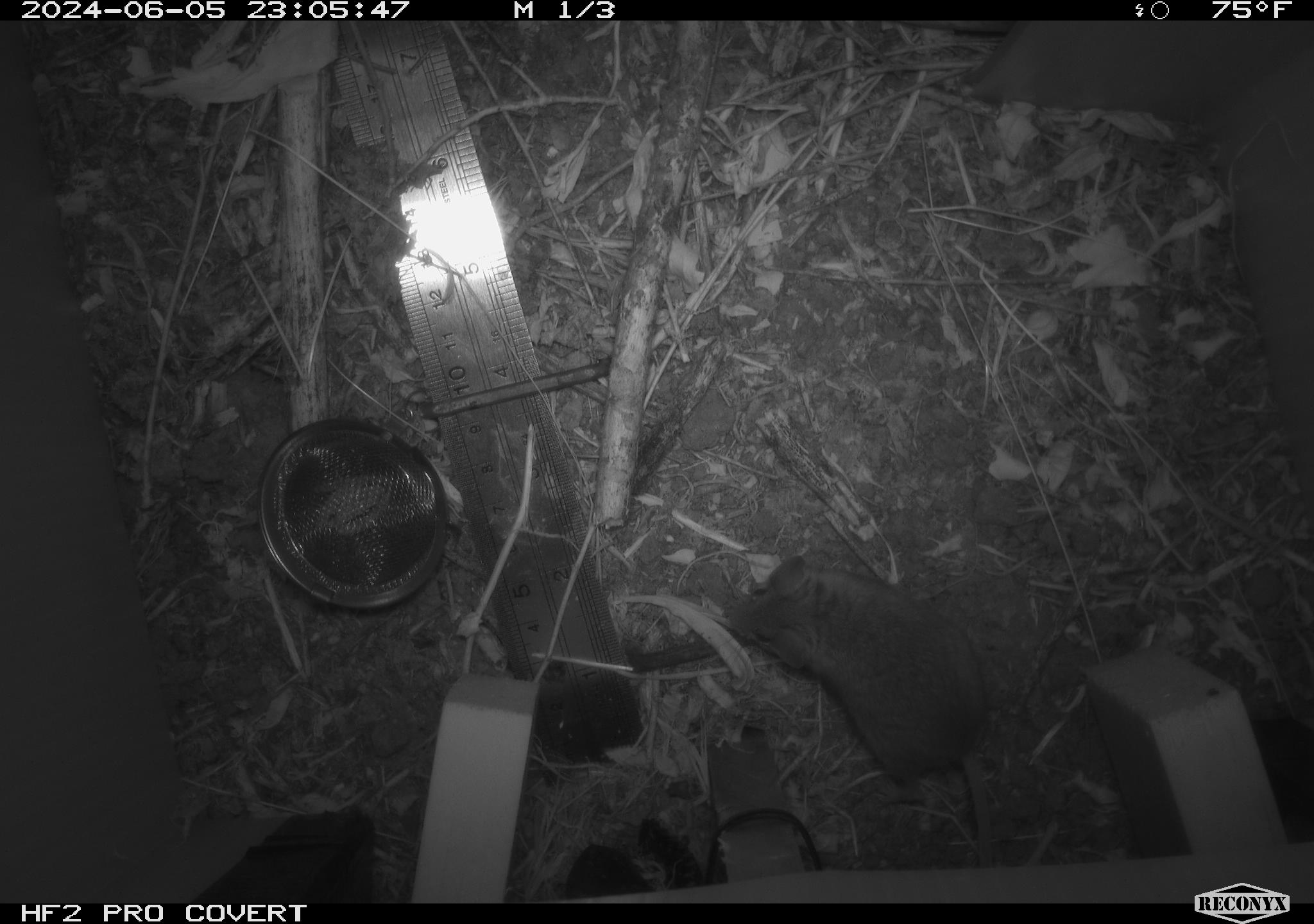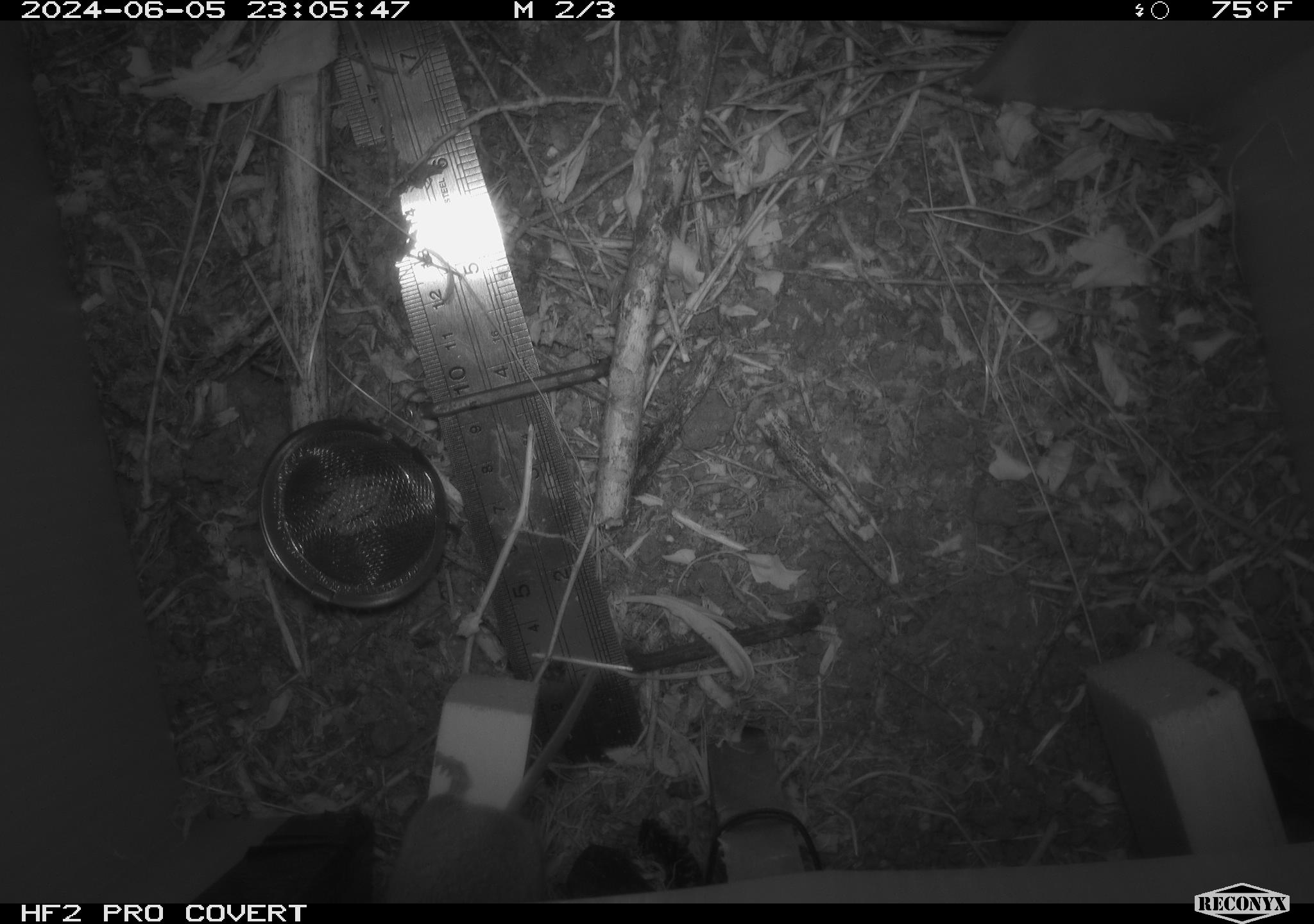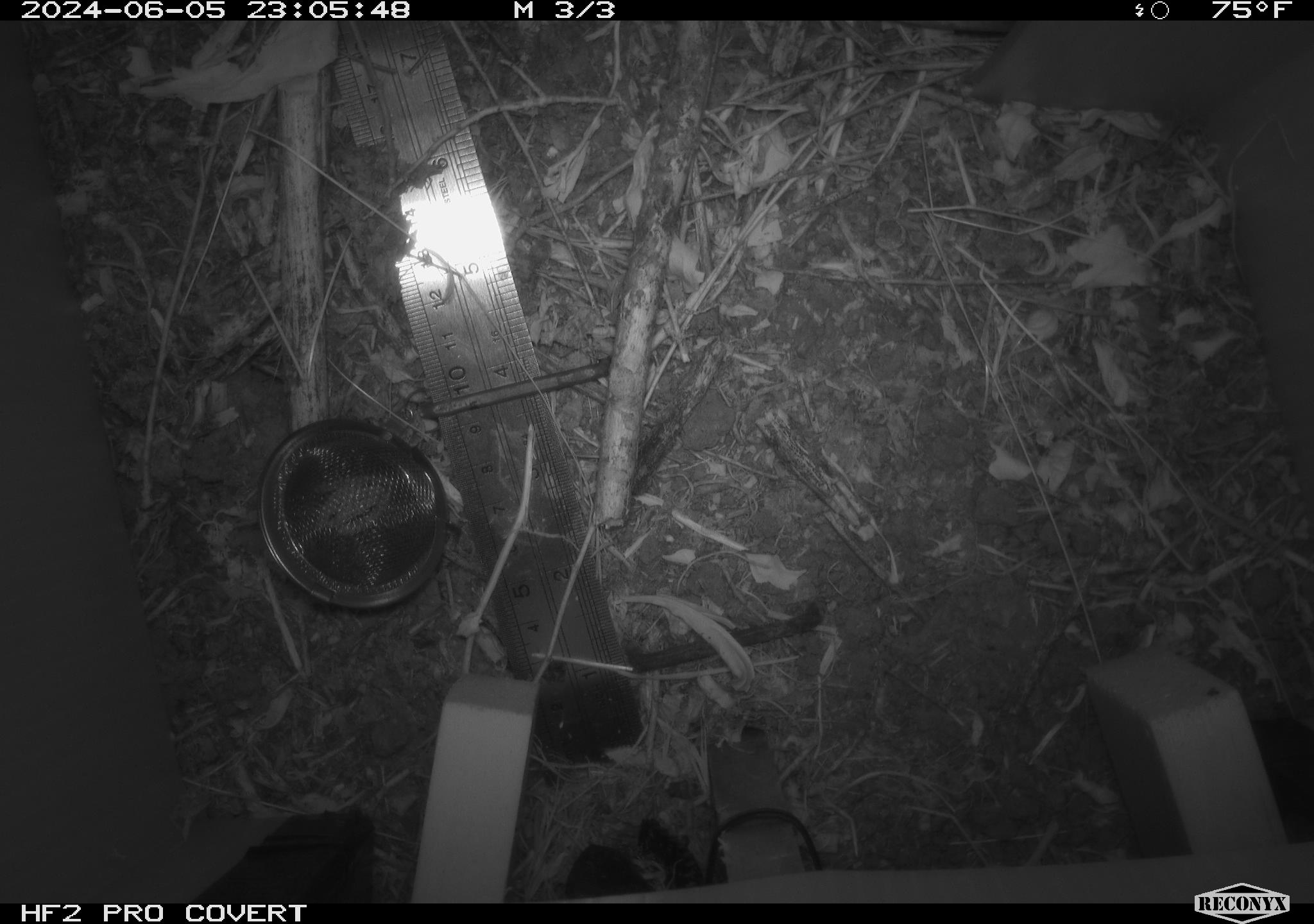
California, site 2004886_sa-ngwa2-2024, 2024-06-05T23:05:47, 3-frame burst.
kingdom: Animalia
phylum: Chordata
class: Mammalia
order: Rodentia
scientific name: Rodentia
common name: mouse species